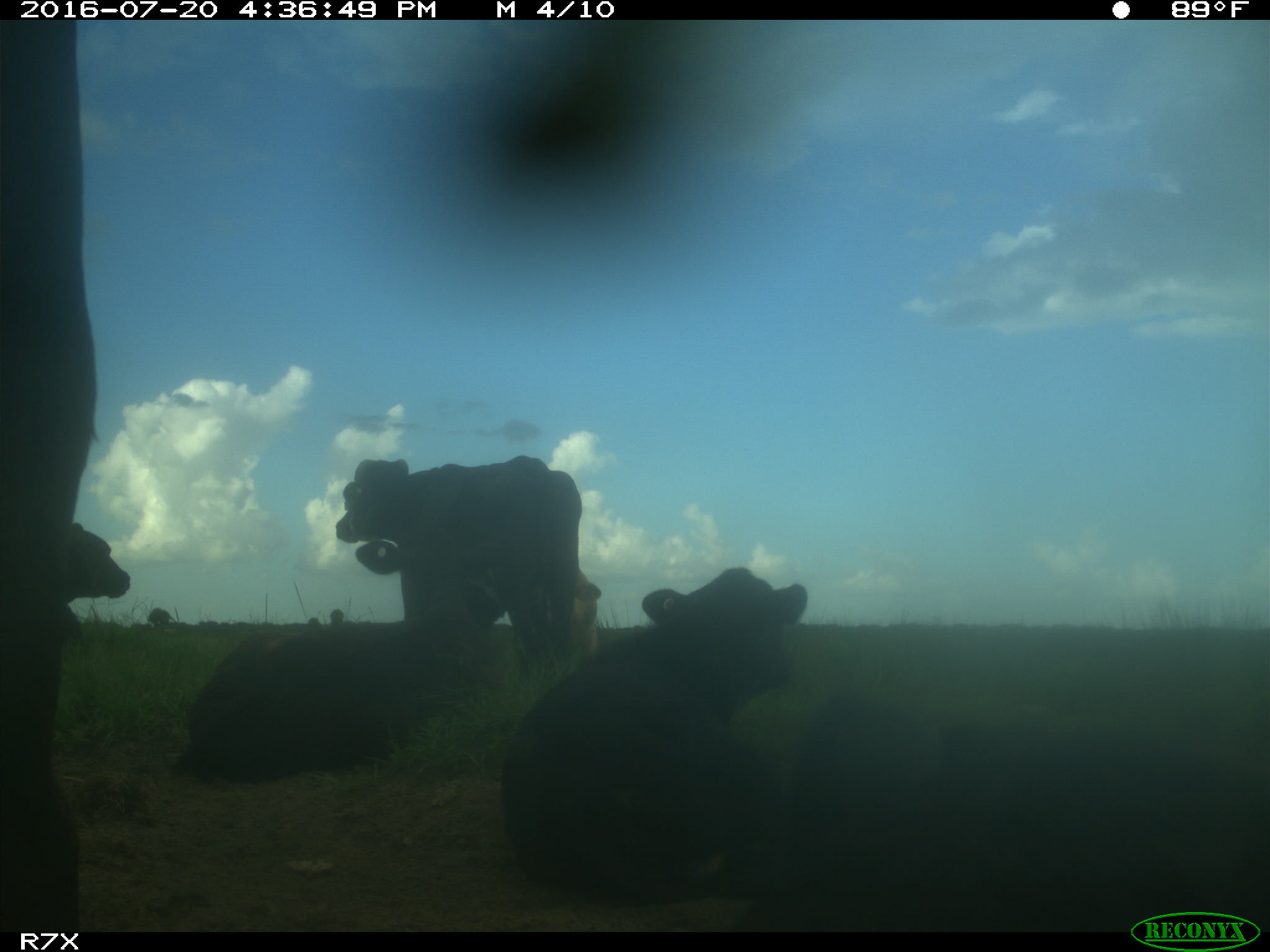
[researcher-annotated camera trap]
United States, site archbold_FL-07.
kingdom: Animalia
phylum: Chordata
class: Mammalia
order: Artiodactyla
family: Bovidae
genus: Bos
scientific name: Bos taurus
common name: domestic cow